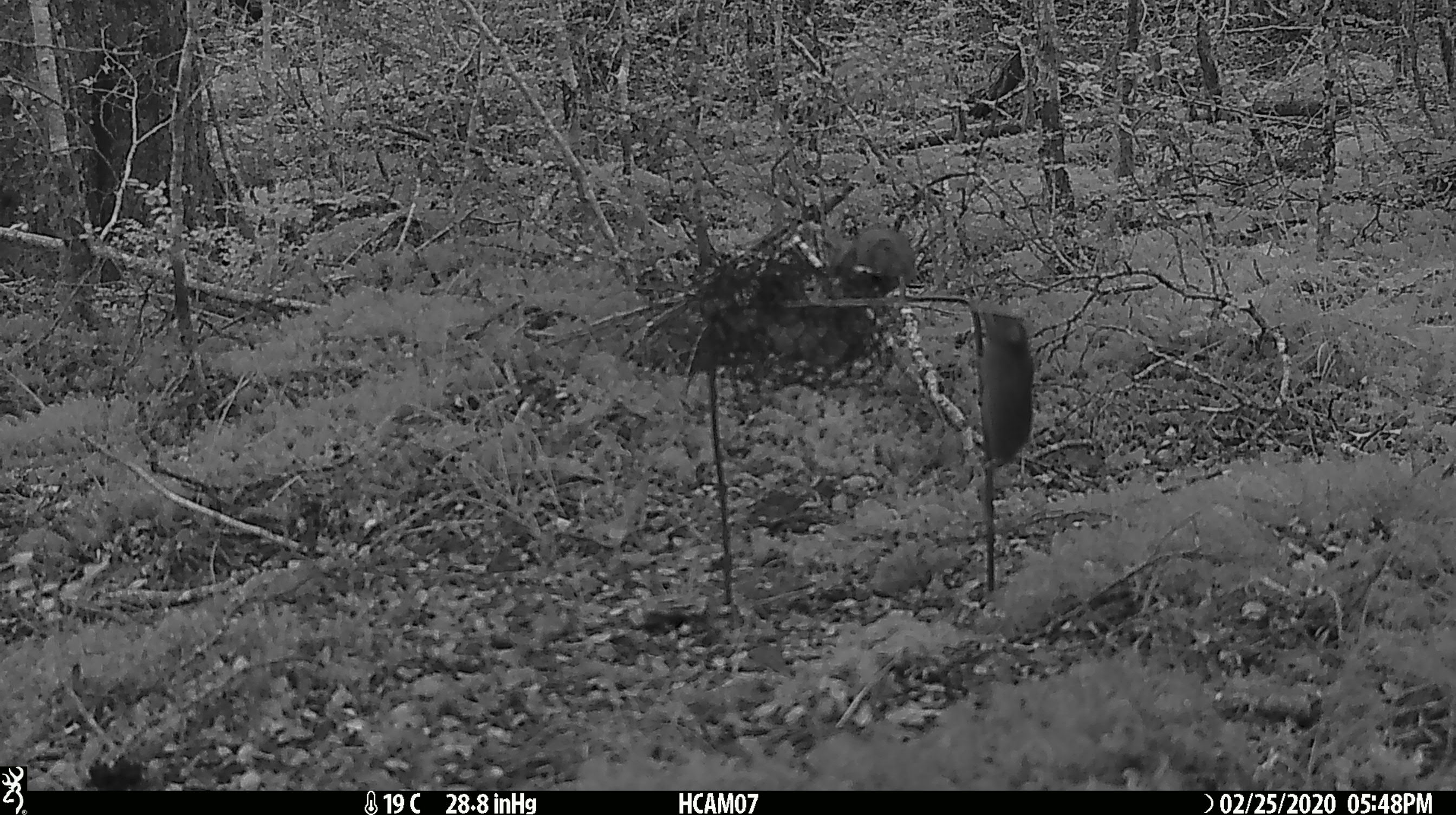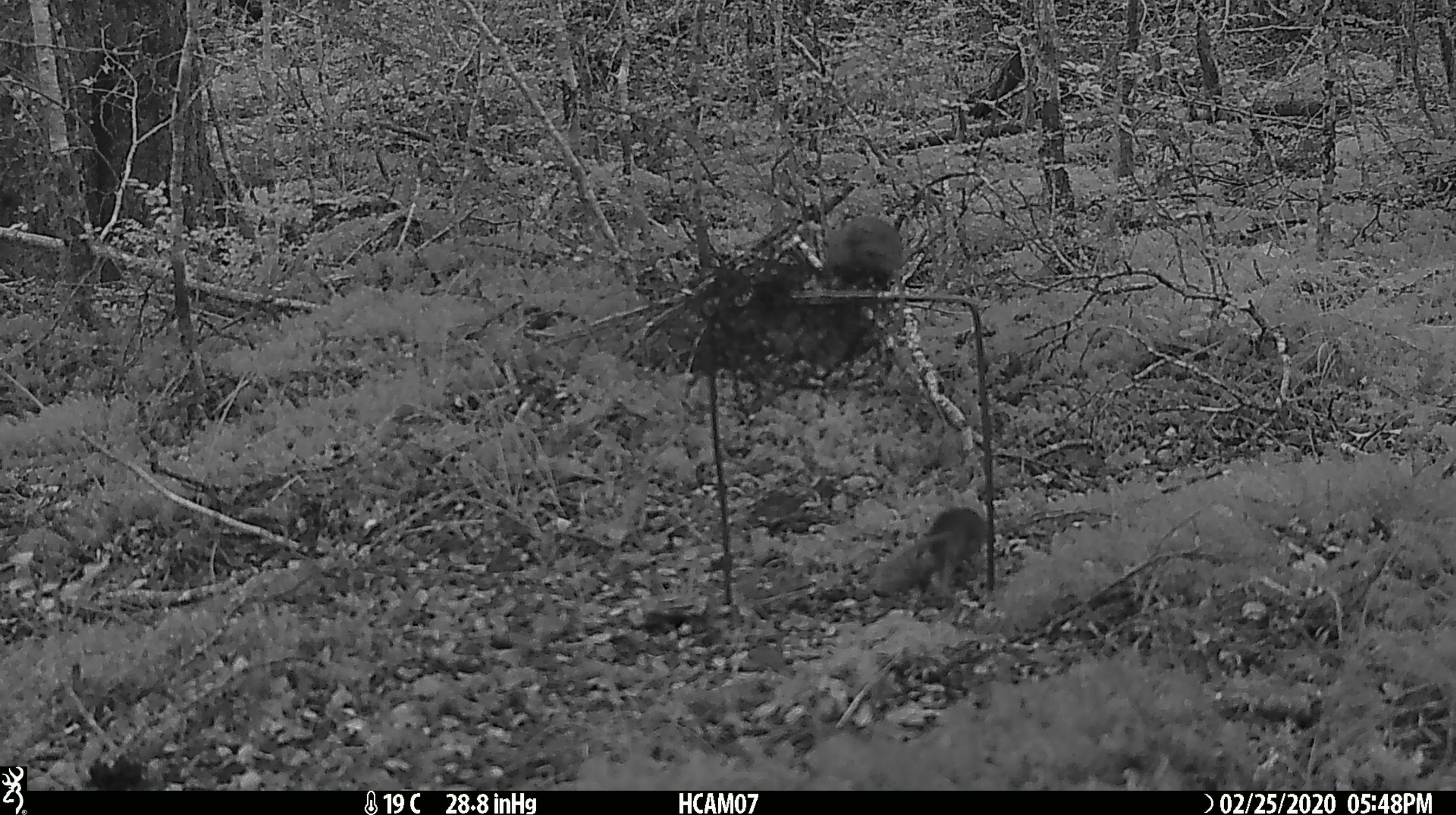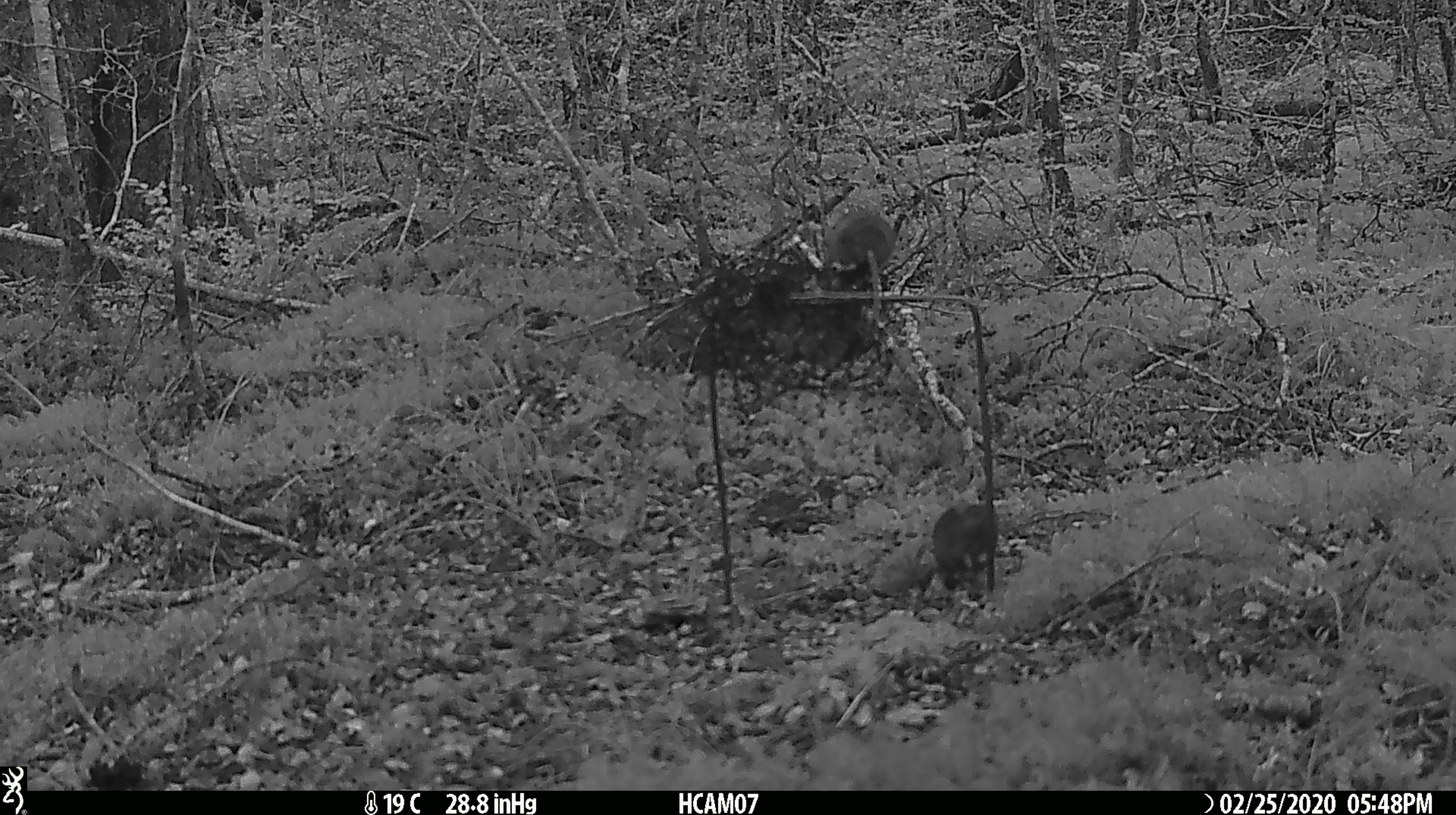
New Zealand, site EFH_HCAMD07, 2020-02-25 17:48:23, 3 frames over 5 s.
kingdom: Animalia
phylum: Chordata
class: Mammalia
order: Rodentia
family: Muridae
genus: Mus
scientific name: Mus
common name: mouse